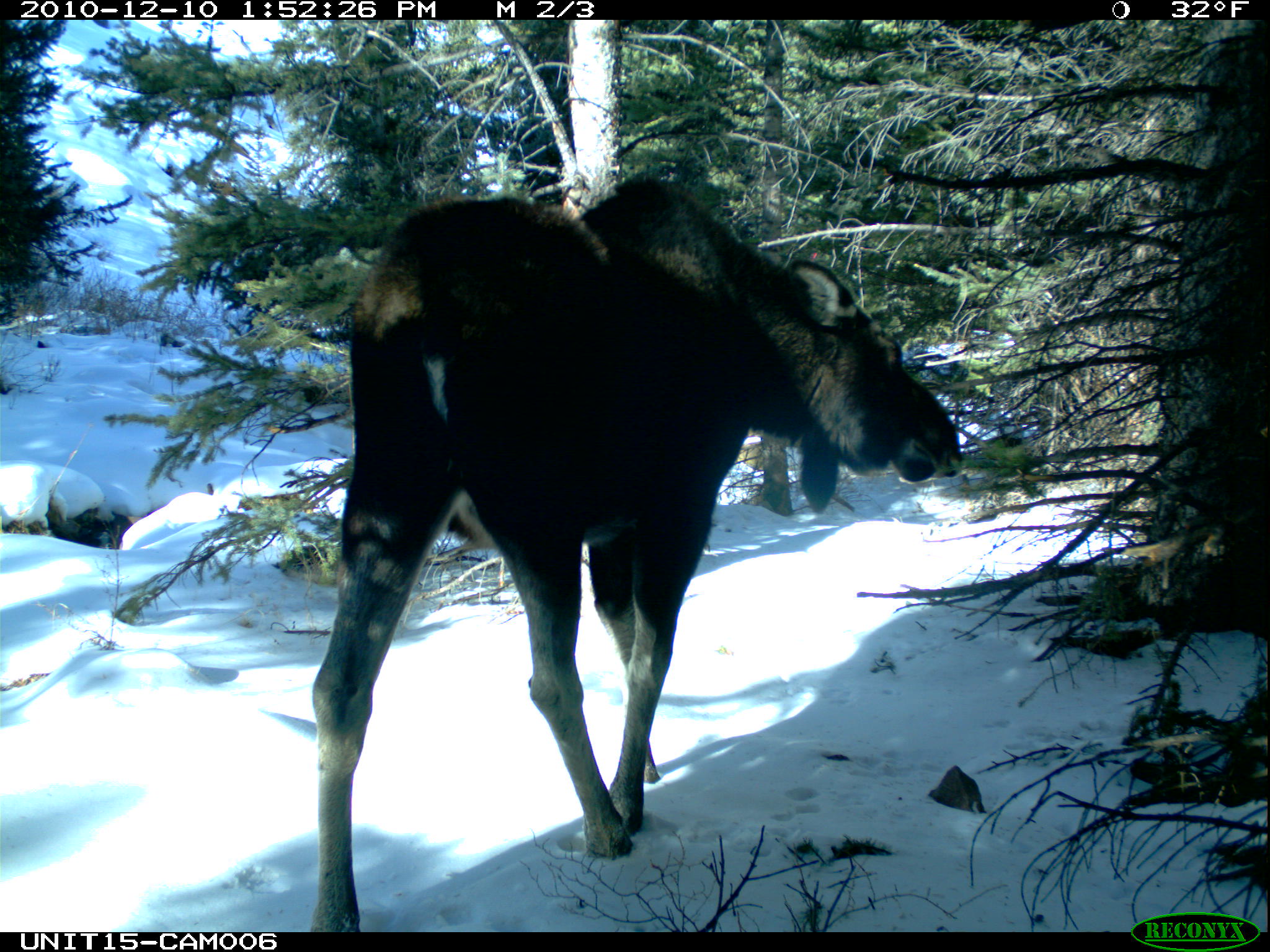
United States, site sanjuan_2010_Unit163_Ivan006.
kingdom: Animalia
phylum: Chordata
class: Mammalia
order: Artiodactyla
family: Cervidae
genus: Alces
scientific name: Alces alces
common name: moose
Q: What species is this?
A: Alces alces (moose).